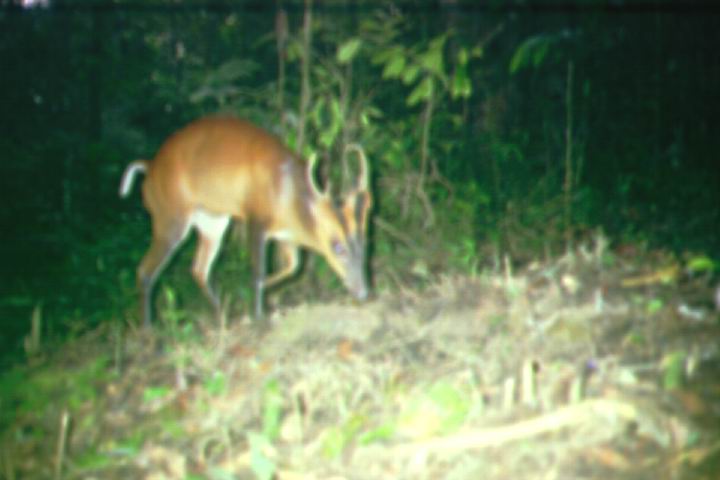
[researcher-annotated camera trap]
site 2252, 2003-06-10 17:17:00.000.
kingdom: Animalia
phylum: Chordata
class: Mammalia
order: Artiodactyla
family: Cervidae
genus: Muntiacus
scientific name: Muntiacus muntjak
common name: southern red muntjac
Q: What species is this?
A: Muntiacus muntjak (southern red muntjac).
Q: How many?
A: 1.